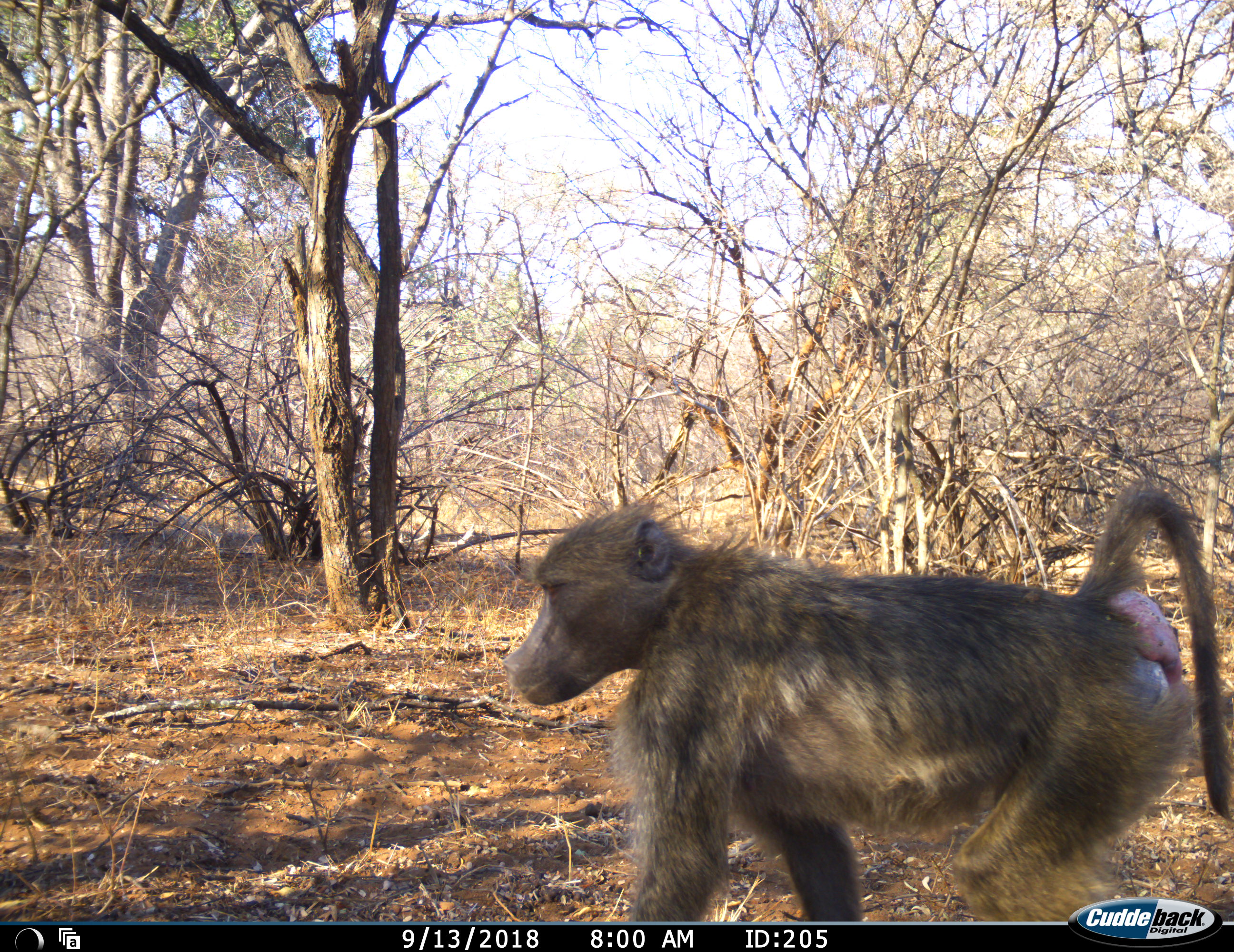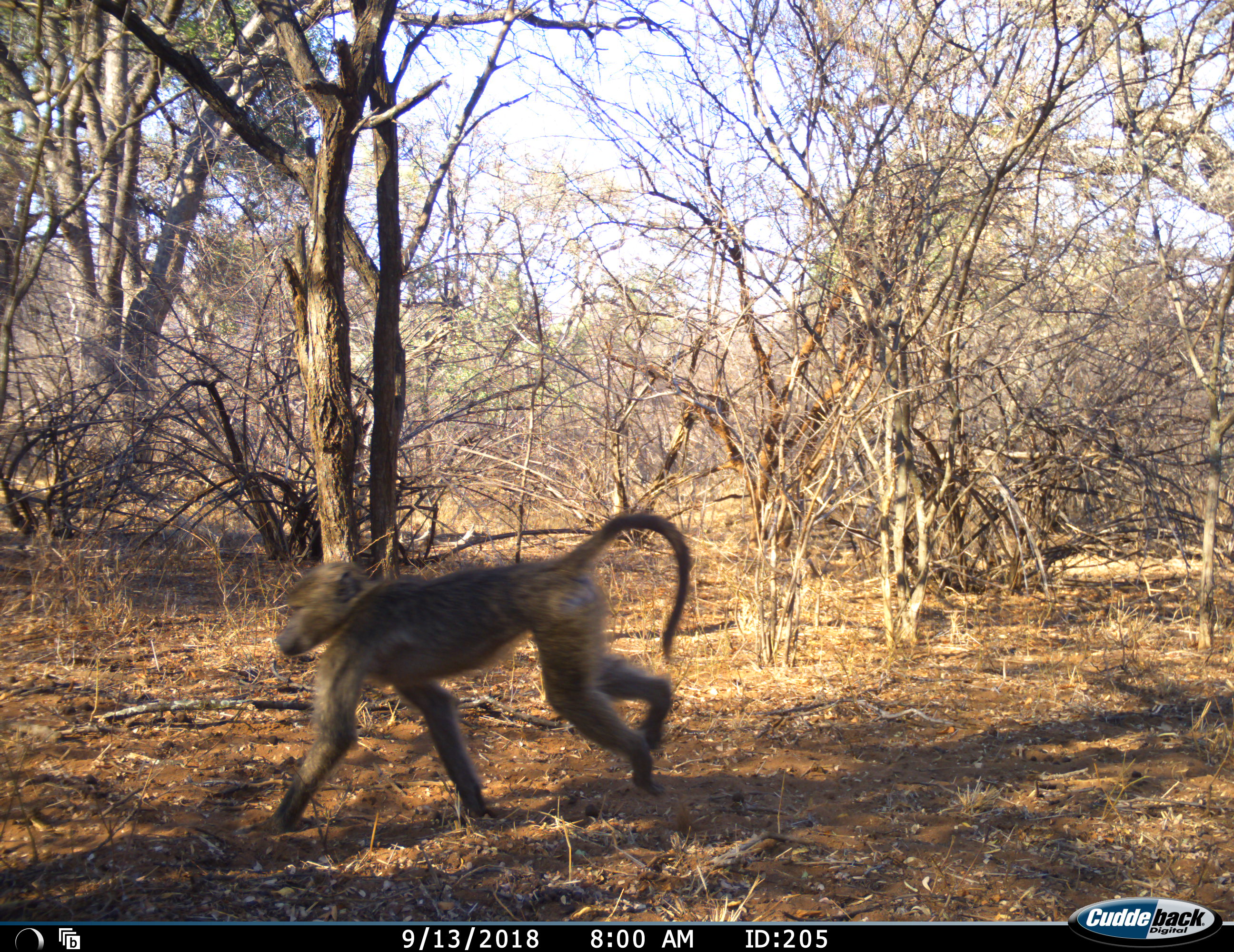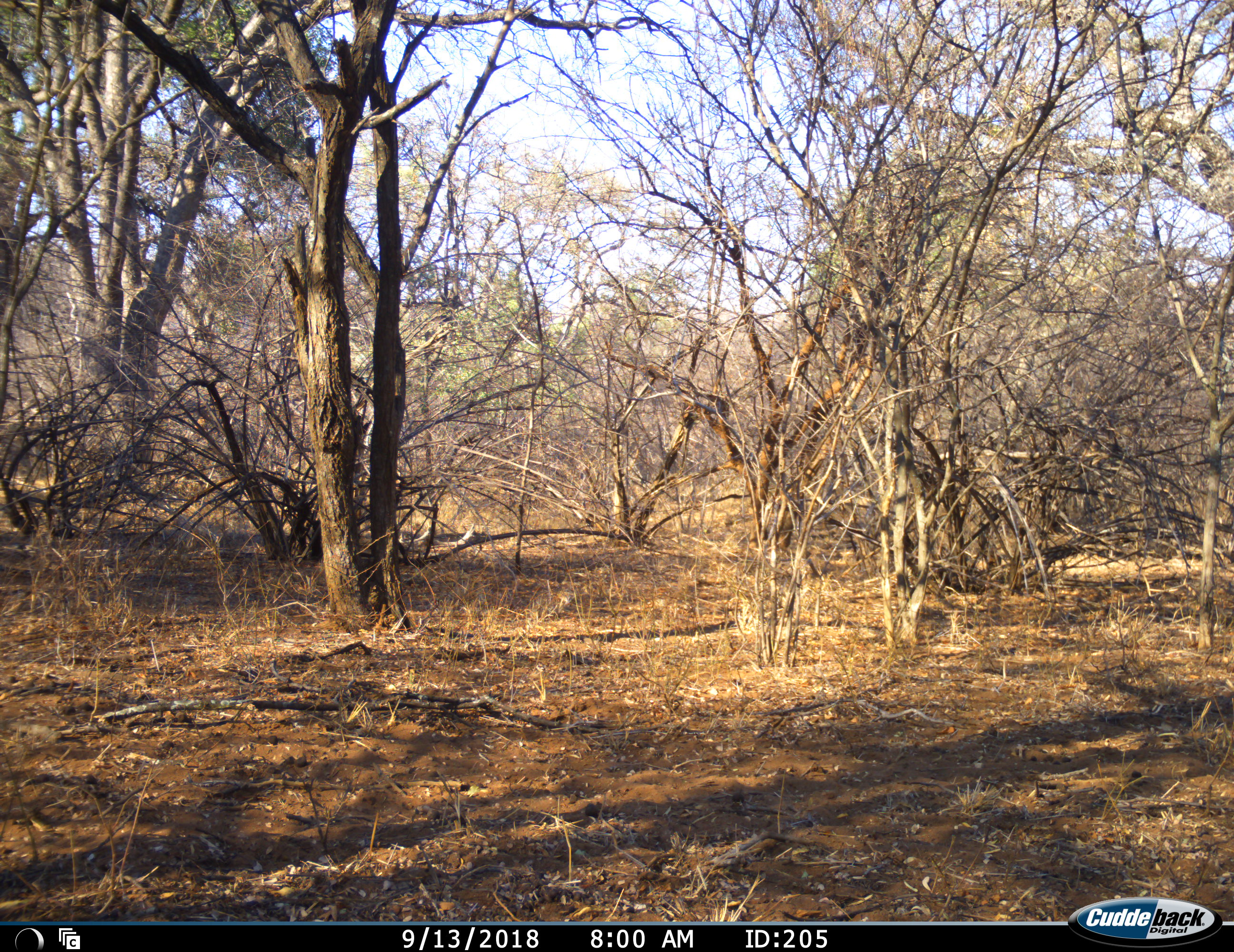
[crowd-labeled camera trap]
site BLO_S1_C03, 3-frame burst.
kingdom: Animalia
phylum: Chordata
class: Mammalia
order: Primates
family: Cercopithecidae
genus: Papio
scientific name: Papio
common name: baboon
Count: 1.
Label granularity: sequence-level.